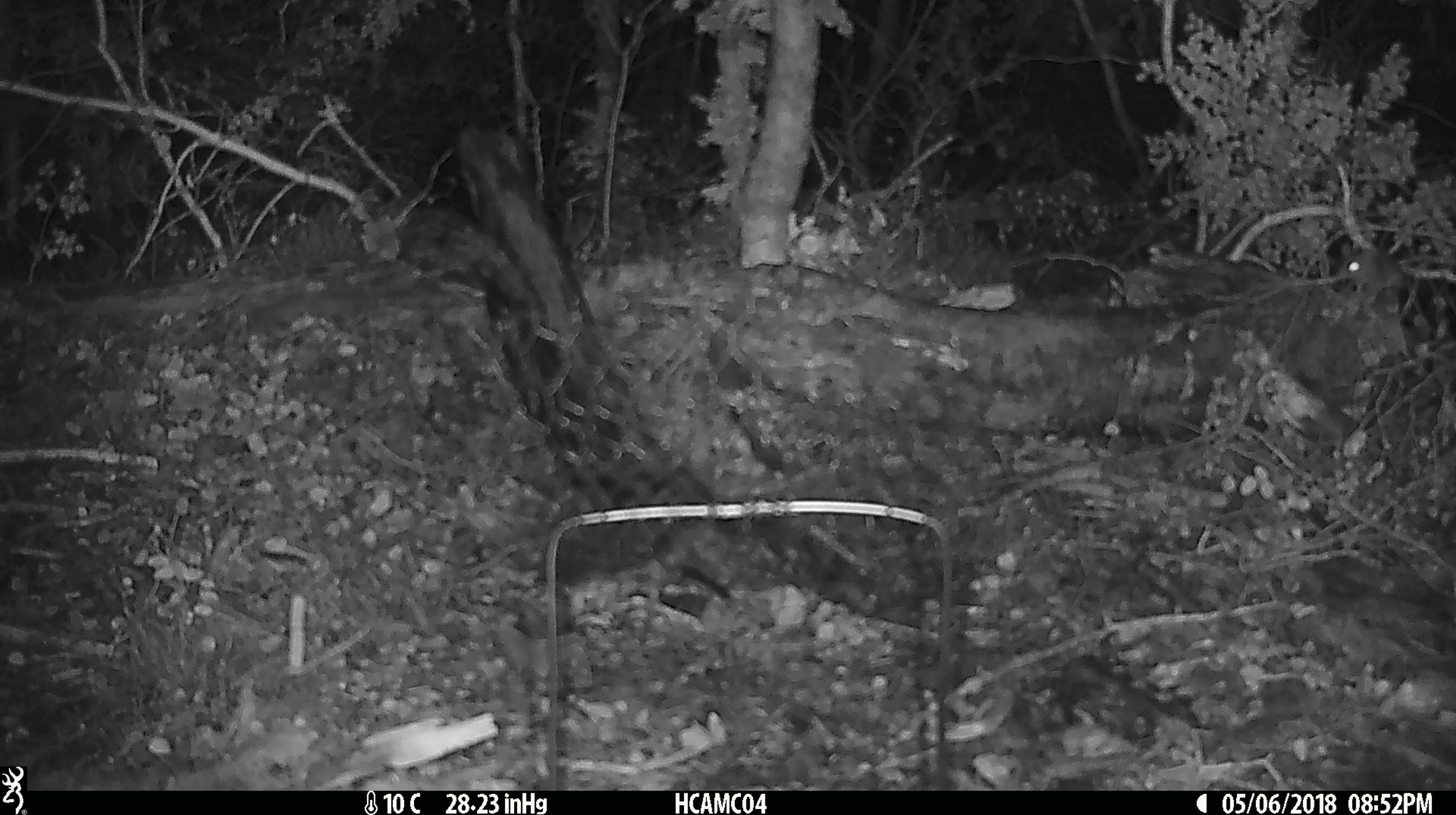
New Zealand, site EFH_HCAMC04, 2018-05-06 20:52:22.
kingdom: Animalia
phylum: Chordata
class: Mammalia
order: Rodentia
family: Muridae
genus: Mus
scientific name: Mus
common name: mouse